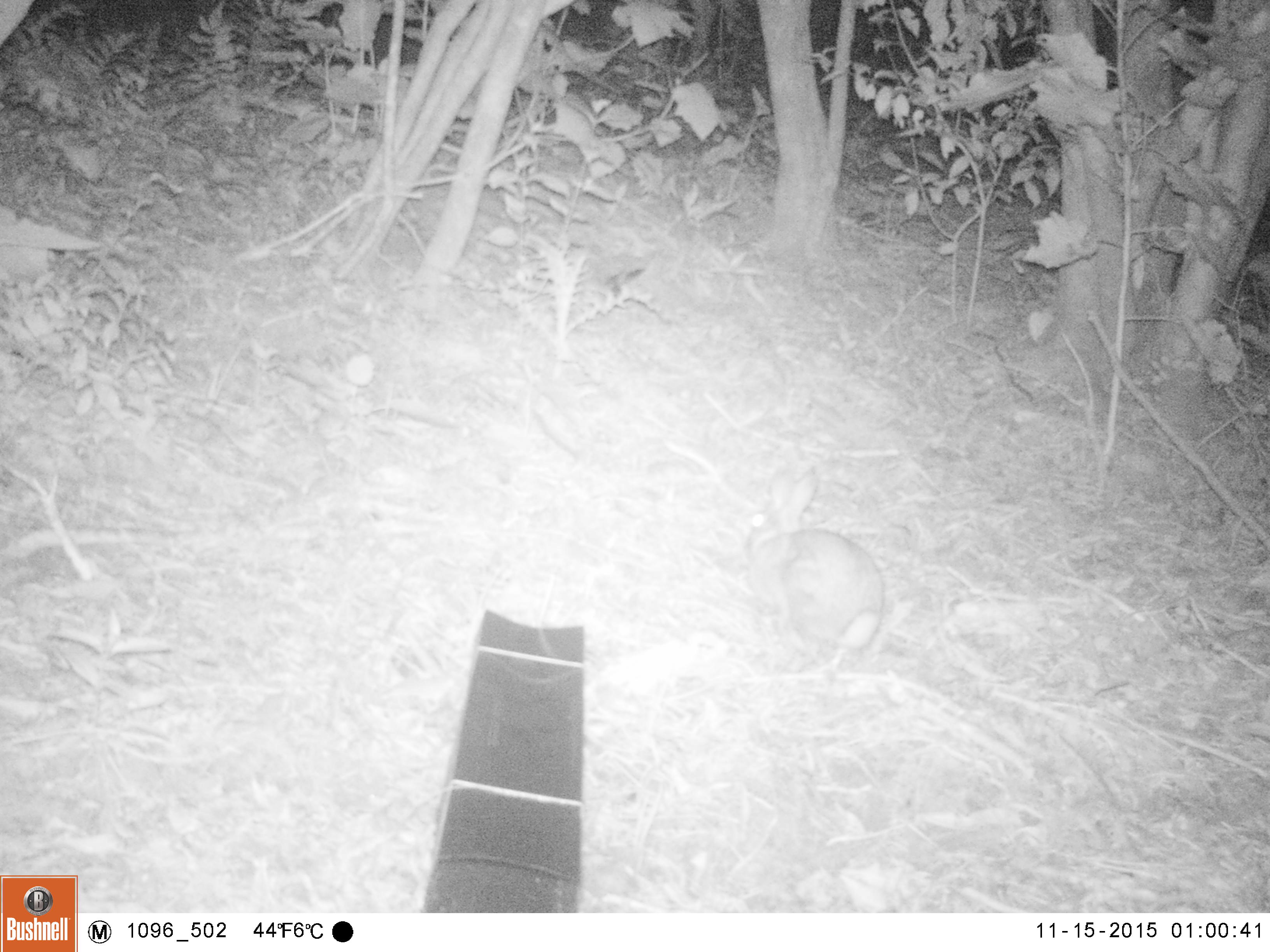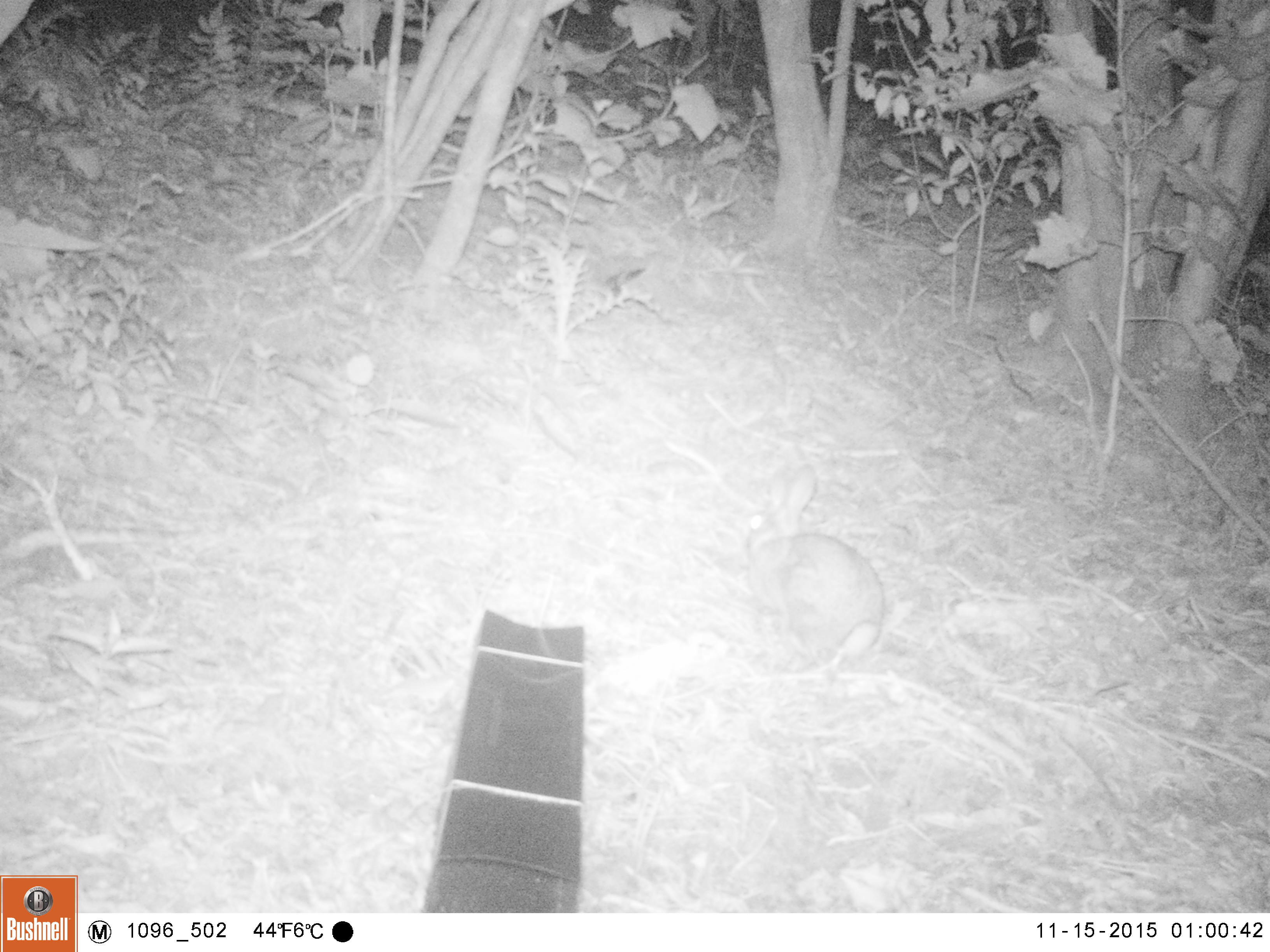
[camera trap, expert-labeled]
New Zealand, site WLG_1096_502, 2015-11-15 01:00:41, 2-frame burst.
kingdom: Animalia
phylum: Chordata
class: Mammalia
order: Lagomorpha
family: Leporidae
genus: Oryctolagus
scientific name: Oryctolagus cuniculus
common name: european rabbit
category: rabbit